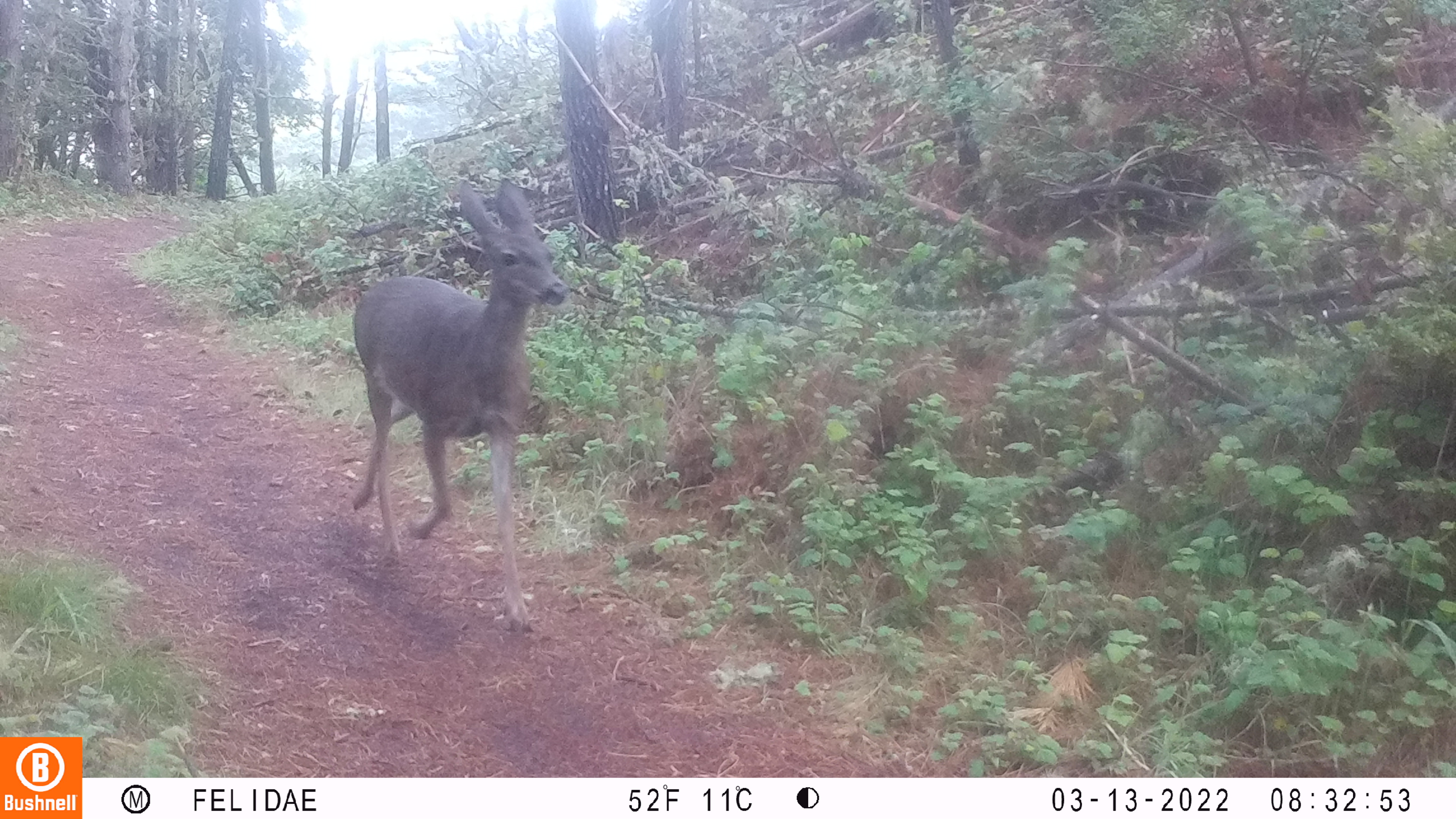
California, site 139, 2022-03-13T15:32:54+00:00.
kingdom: Animalia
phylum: Chordata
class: Mammalia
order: Artiodactyla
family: Cervidae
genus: Odocoileus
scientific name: Odocoileus hemionus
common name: mule deer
Mule deer (Odocoileus hemionus).